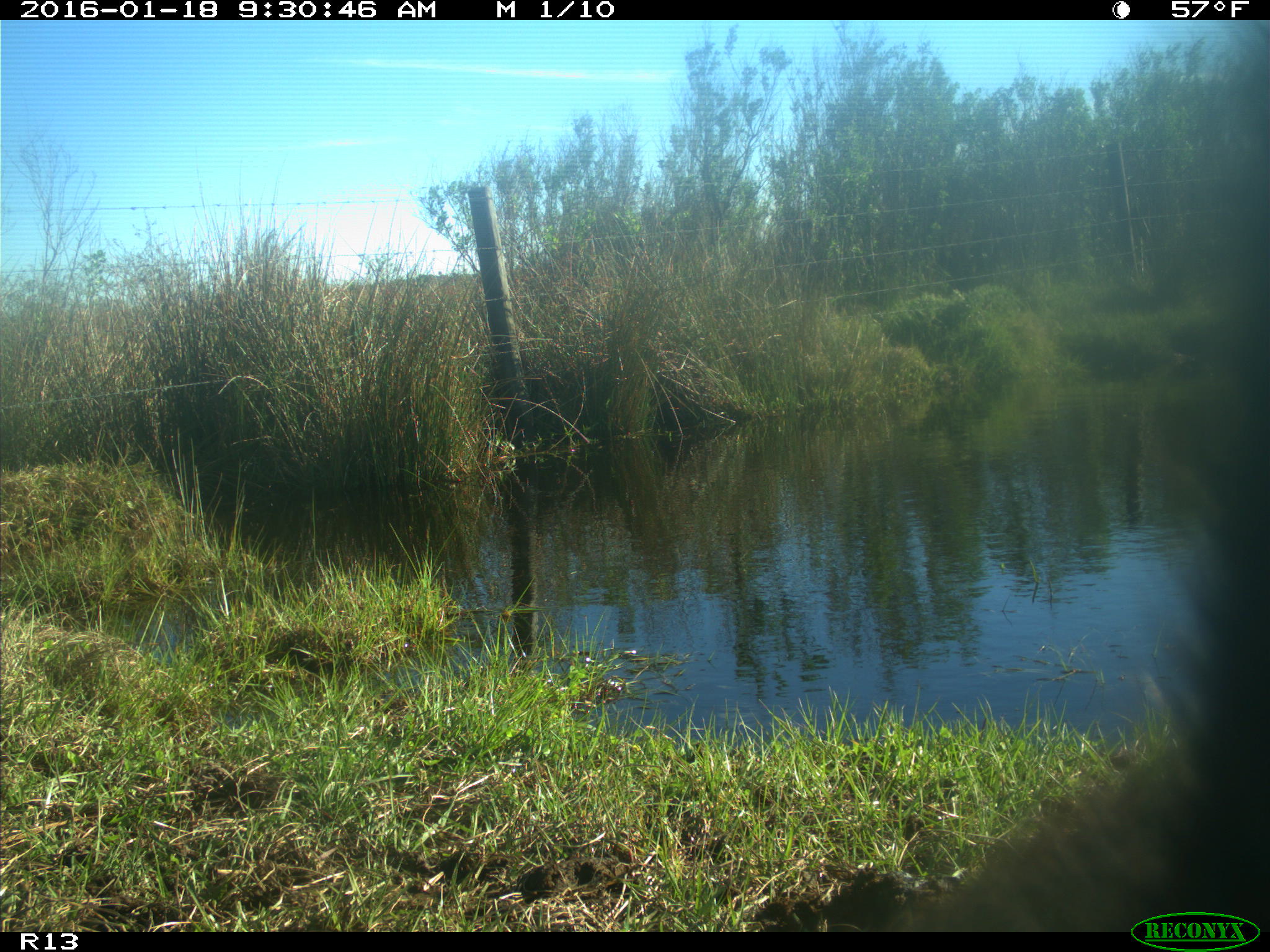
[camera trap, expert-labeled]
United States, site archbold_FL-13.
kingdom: Animalia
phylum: Chordata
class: Mammalia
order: Artiodactyla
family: Bovidae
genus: Bos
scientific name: Bos taurus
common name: domestic cow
Bos taurus (domestic cow).